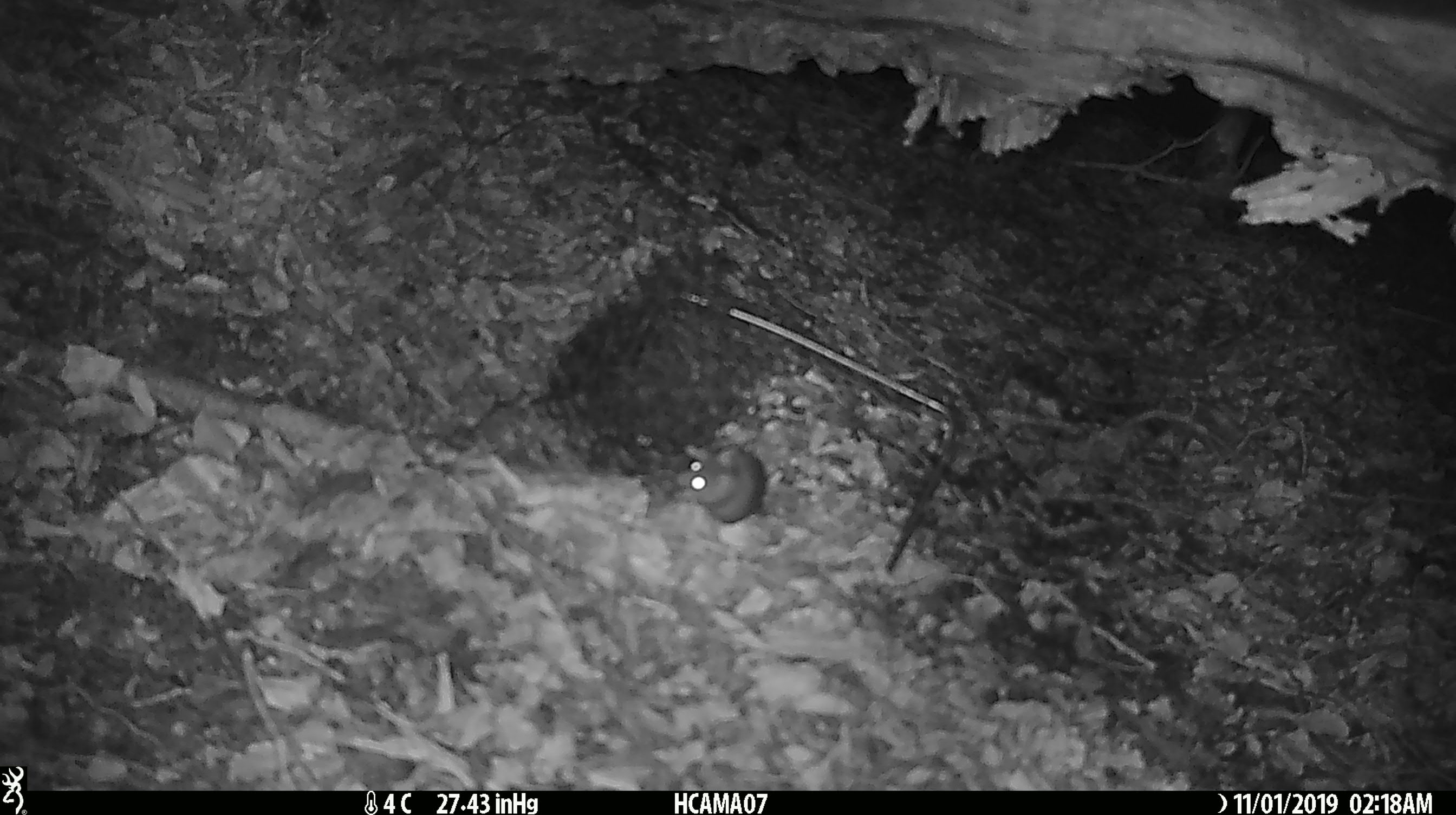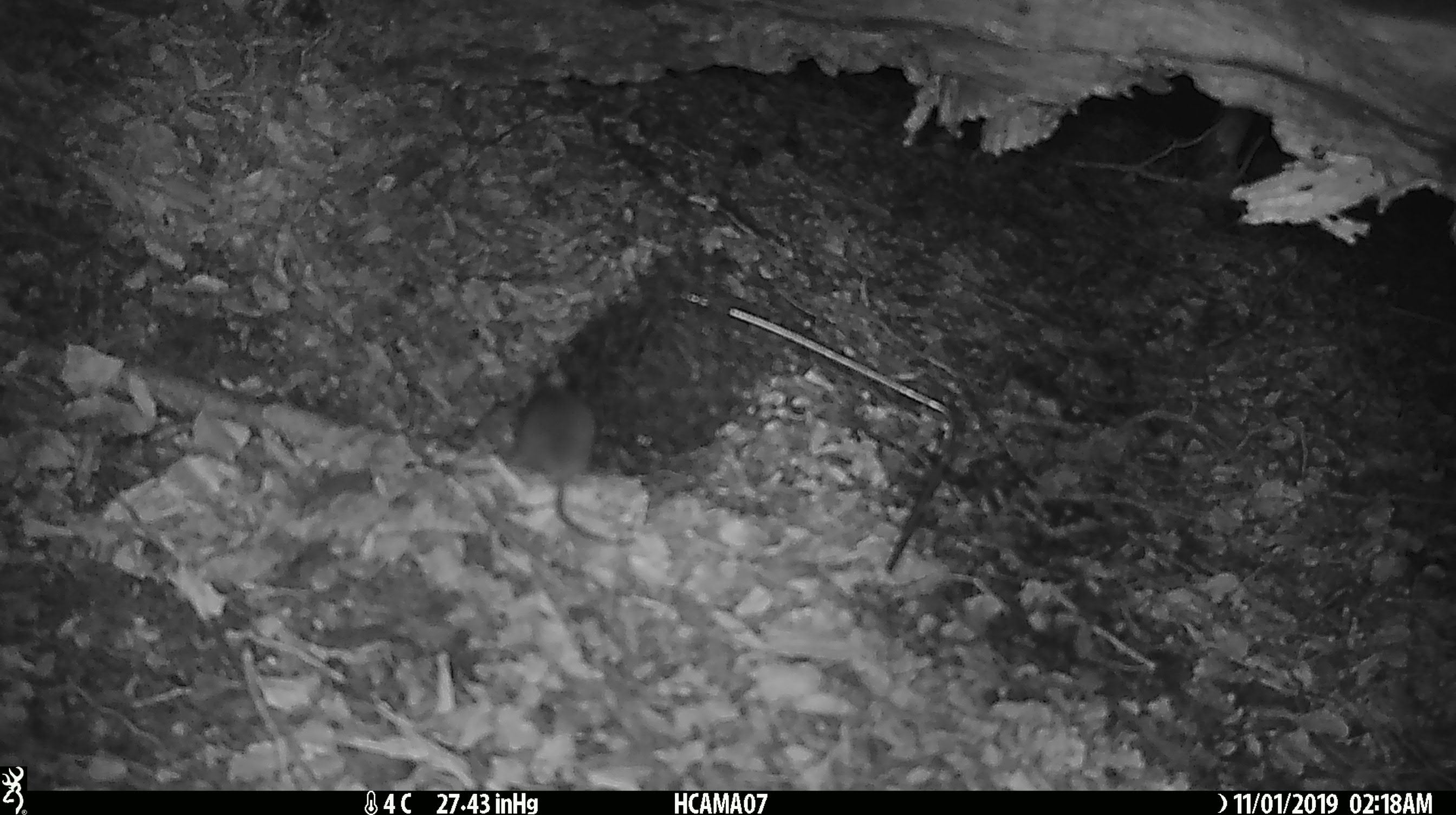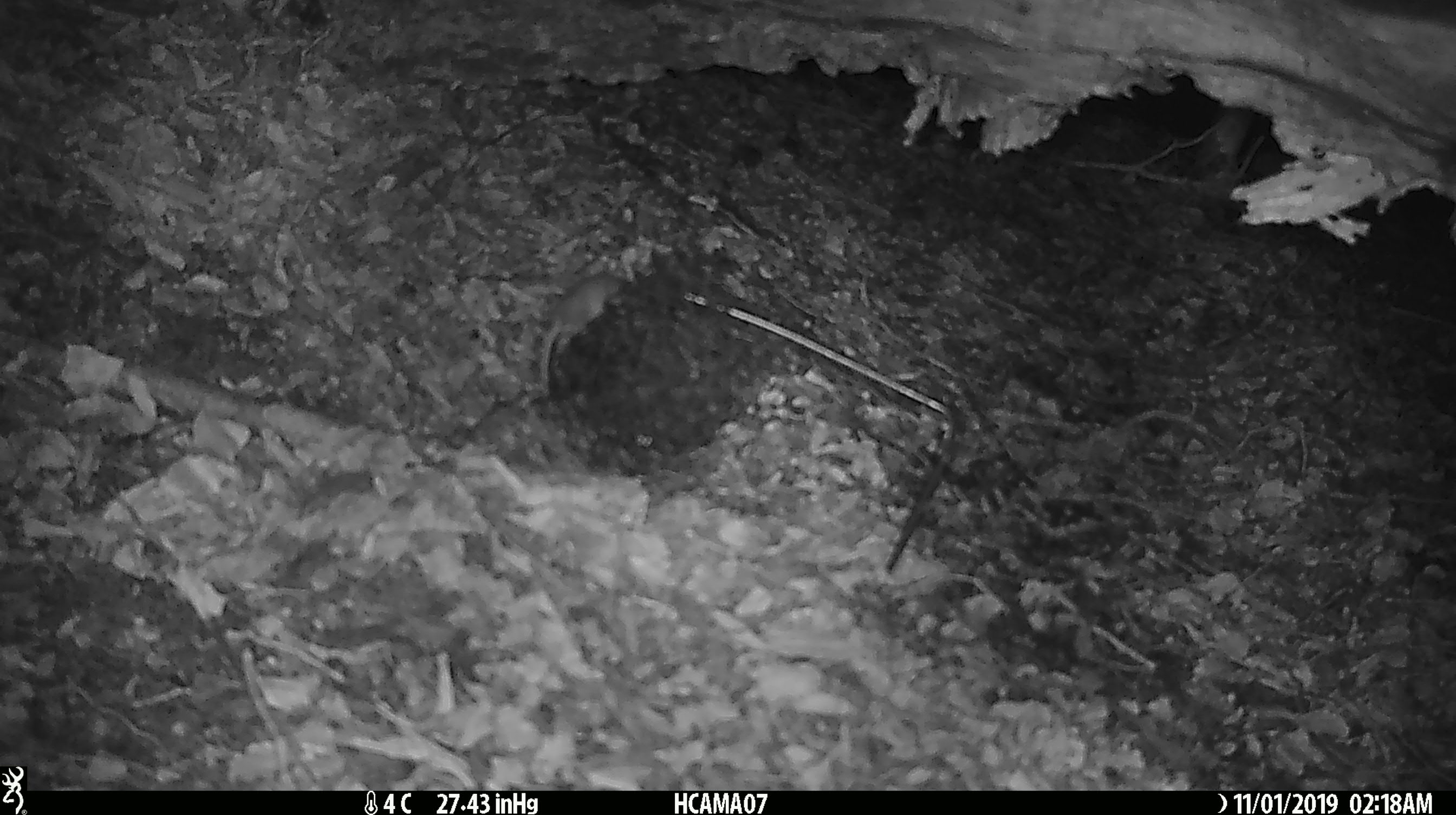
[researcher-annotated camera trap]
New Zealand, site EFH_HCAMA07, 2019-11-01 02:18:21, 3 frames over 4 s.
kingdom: Animalia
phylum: Chordata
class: Mammalia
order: Rodentia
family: Muridae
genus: Mus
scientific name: Mus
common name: mouse